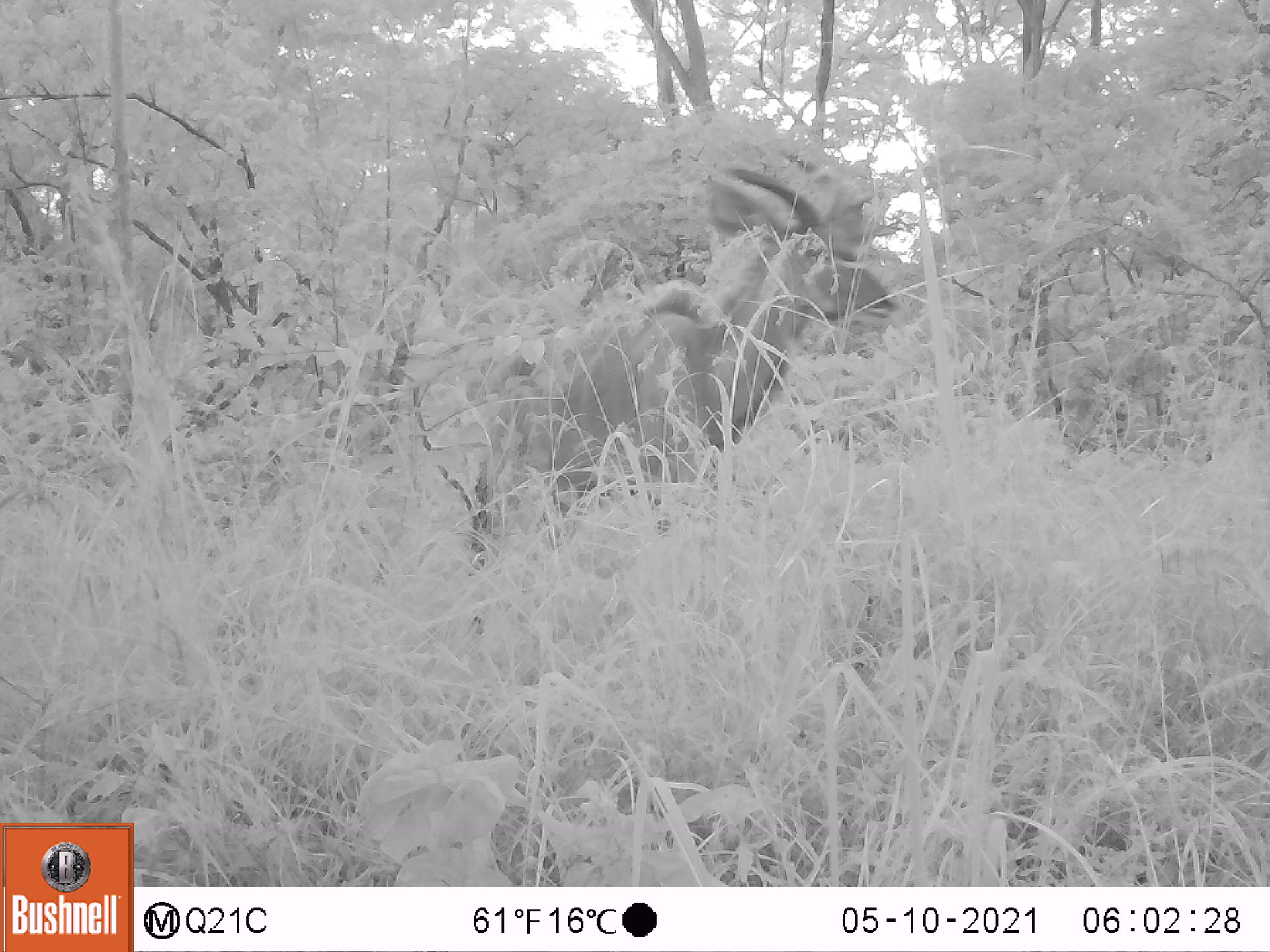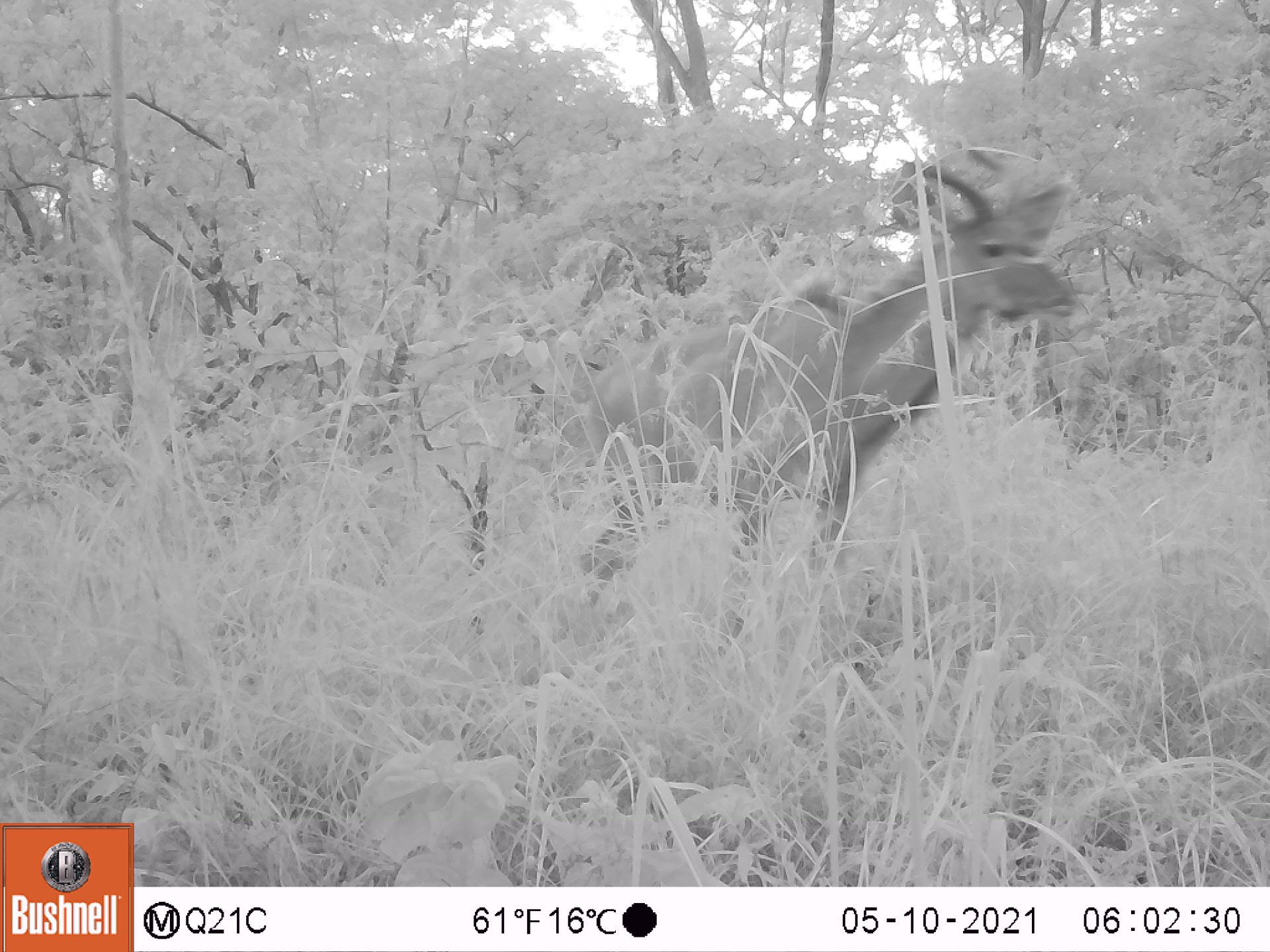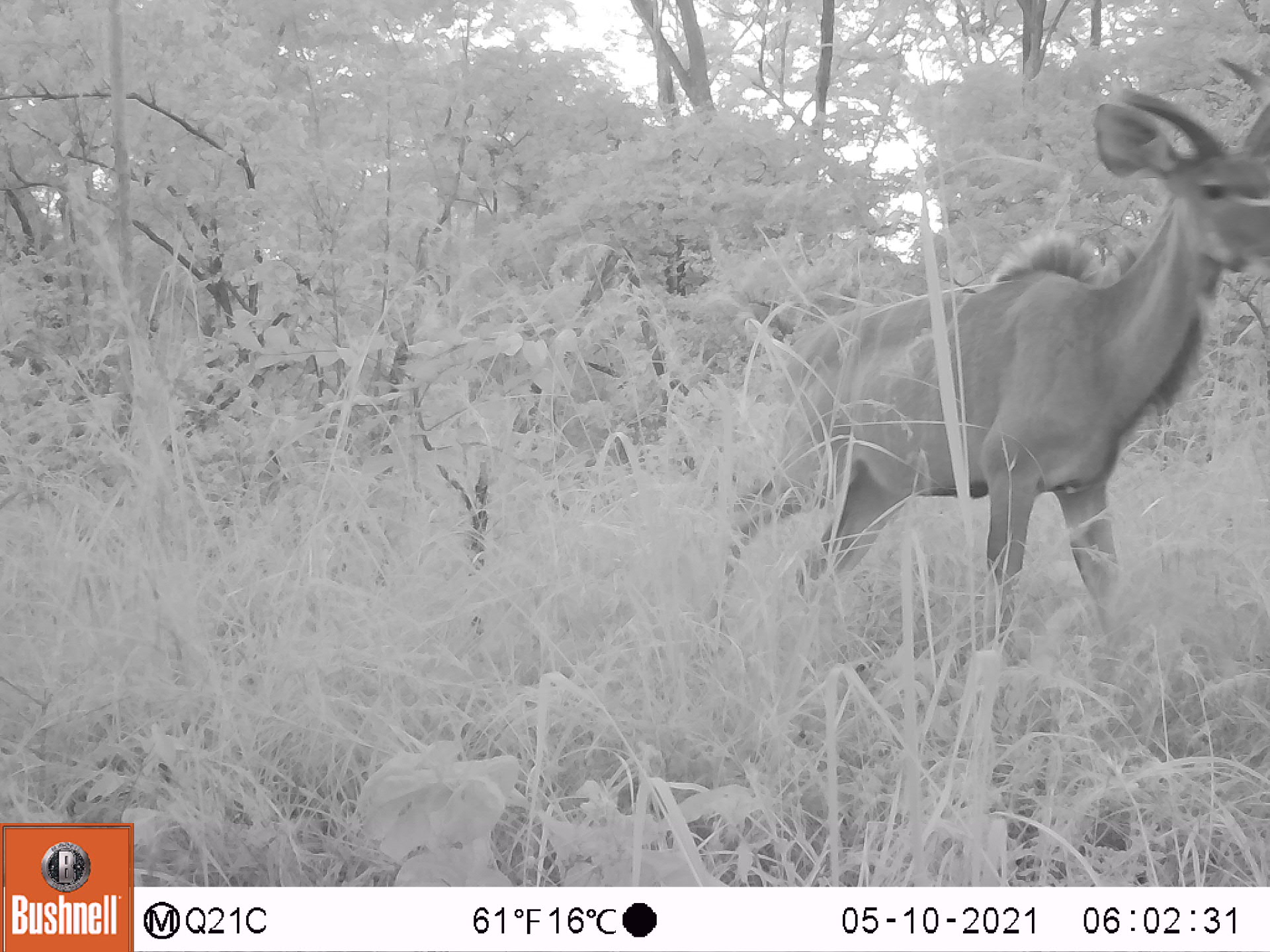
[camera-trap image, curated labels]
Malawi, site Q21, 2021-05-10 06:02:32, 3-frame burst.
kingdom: Animalia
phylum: Chordata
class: Mammalia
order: Artiodactyla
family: Bovidae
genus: Tragelaphus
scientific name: Tragelaphus strepsiceros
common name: greater kudu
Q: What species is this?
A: Greater kudu (Tragelaphus strepsiceros).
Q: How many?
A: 1.